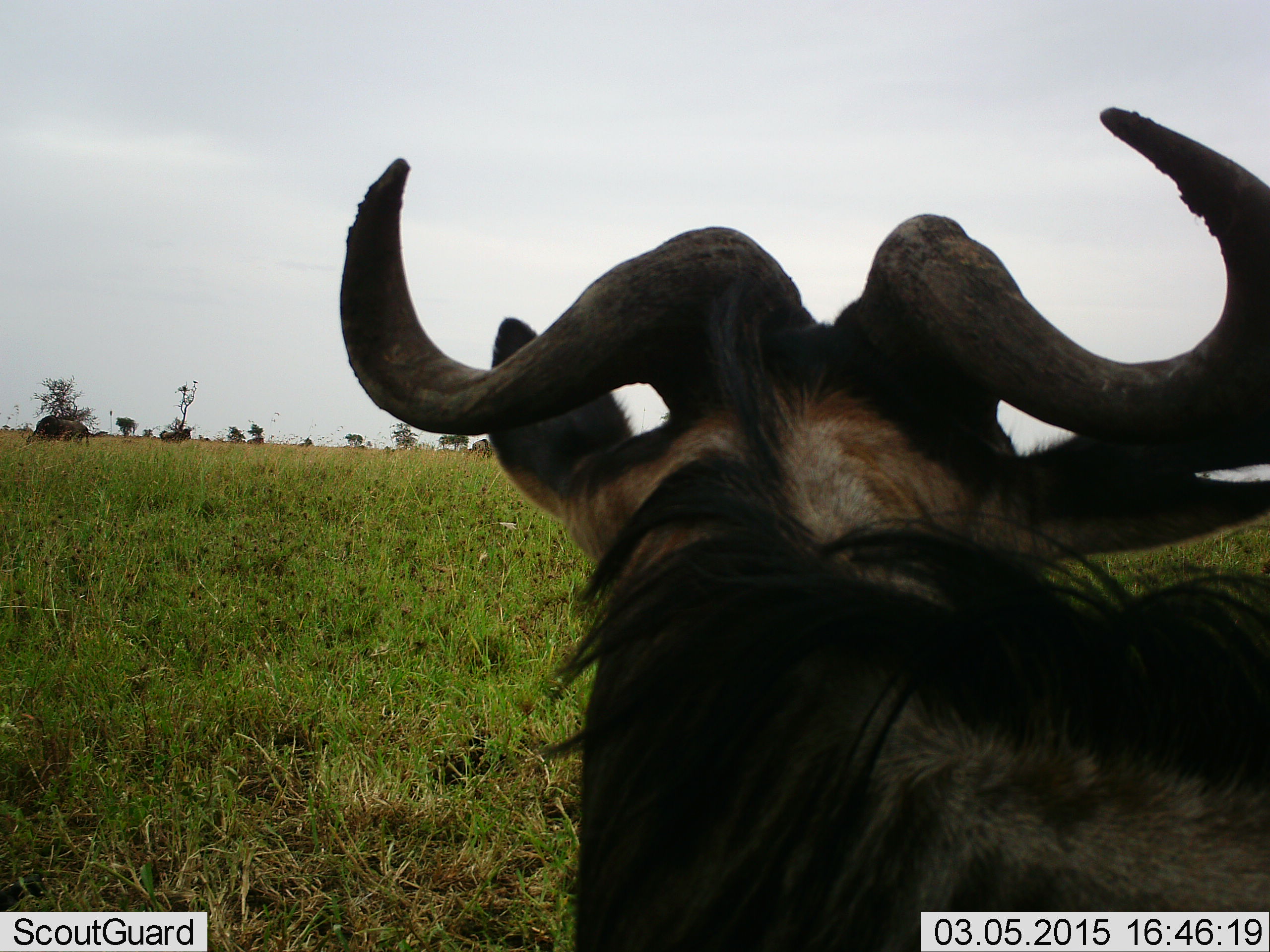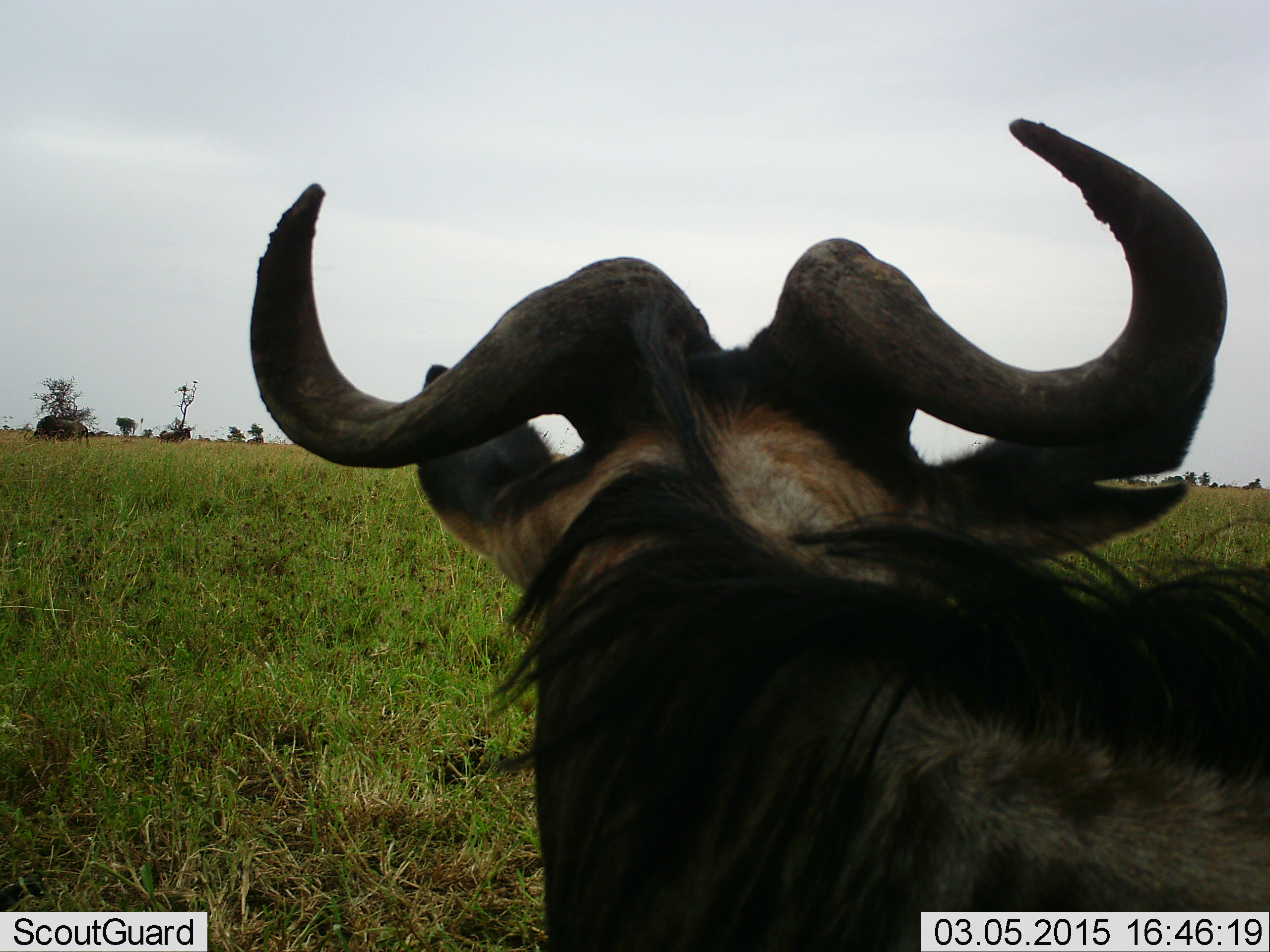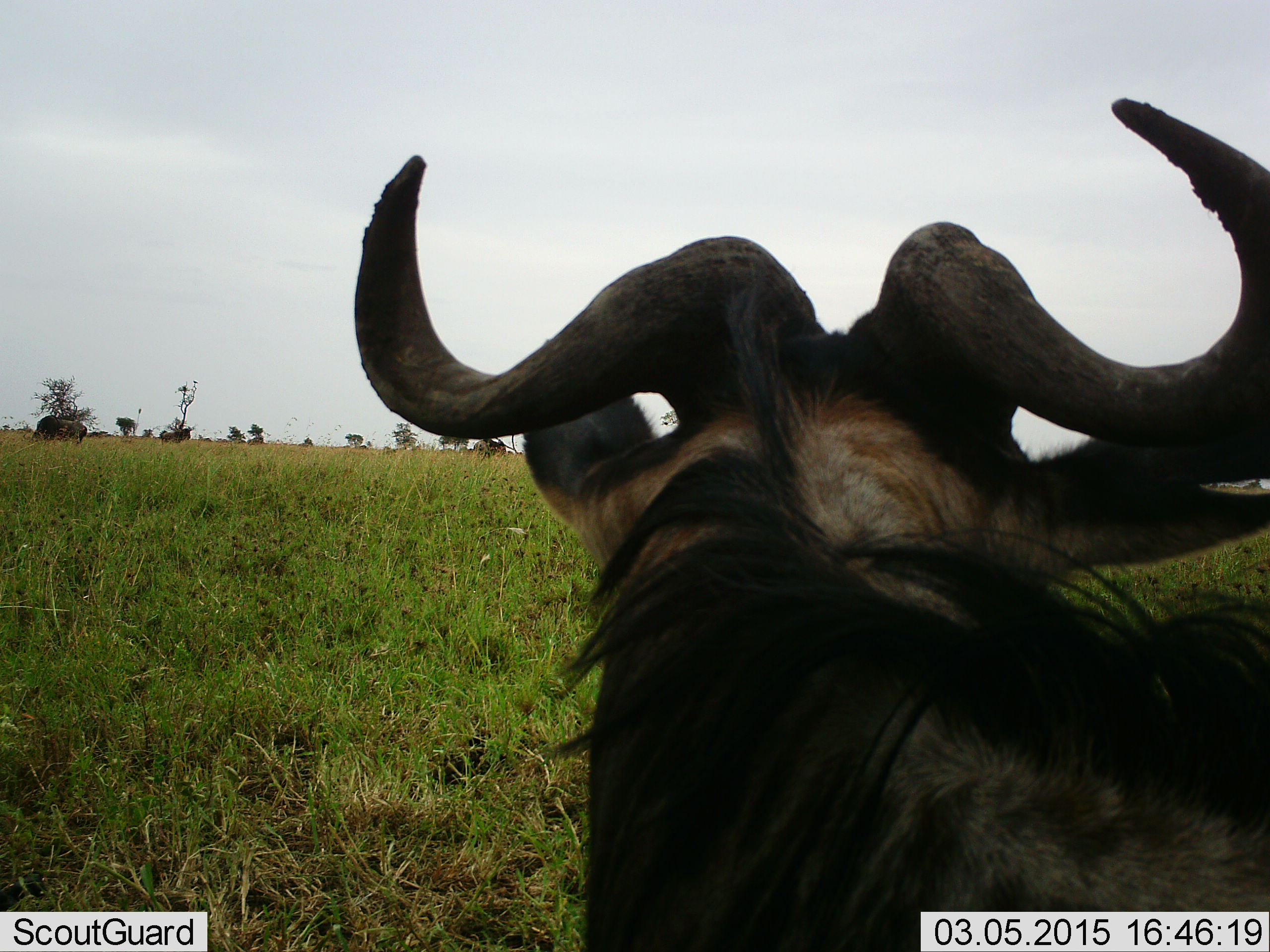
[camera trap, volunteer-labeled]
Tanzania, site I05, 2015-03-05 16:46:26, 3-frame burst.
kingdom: Animalia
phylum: Chordata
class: Mammalia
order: Artiodactyla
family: Bovidae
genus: Connochaetes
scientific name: Connochaetes taurinus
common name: blue wildebeest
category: wildebeest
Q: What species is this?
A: Wildebeest (blue wildebeest) (Connochaetes taurinus).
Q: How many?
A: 1.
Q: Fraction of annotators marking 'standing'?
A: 50%.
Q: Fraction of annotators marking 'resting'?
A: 50%.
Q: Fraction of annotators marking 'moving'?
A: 10%.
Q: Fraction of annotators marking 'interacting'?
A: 0%.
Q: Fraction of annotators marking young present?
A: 0%.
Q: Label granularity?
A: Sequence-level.